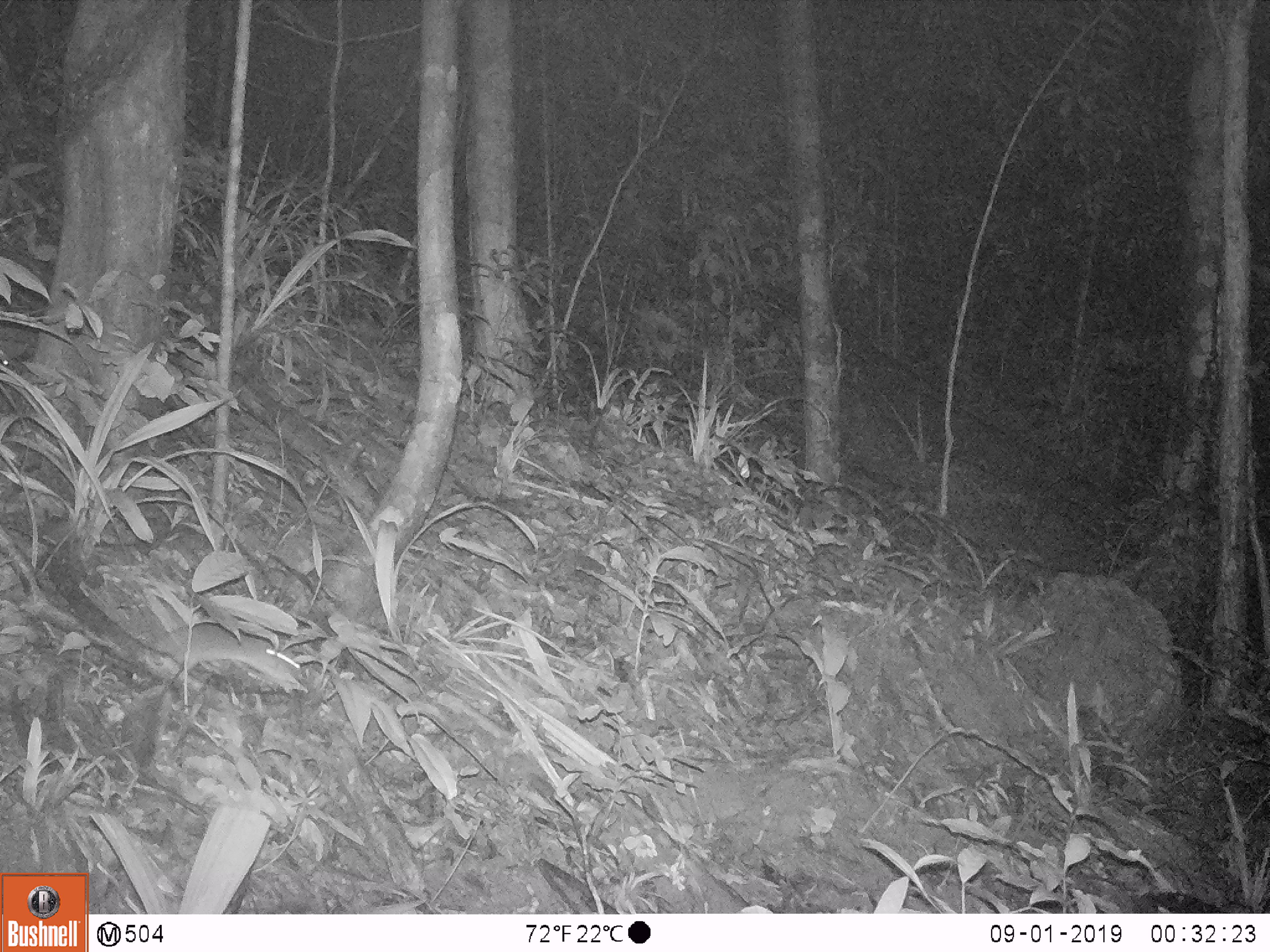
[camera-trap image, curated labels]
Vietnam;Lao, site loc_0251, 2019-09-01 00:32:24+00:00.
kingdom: Animalia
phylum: Chordata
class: Mammalia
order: Rodentia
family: Muridae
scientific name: Muridae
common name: old-world mice and rats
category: unidentified murid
Unidentified murid (old-world mice and rats) (Muridae). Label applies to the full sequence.